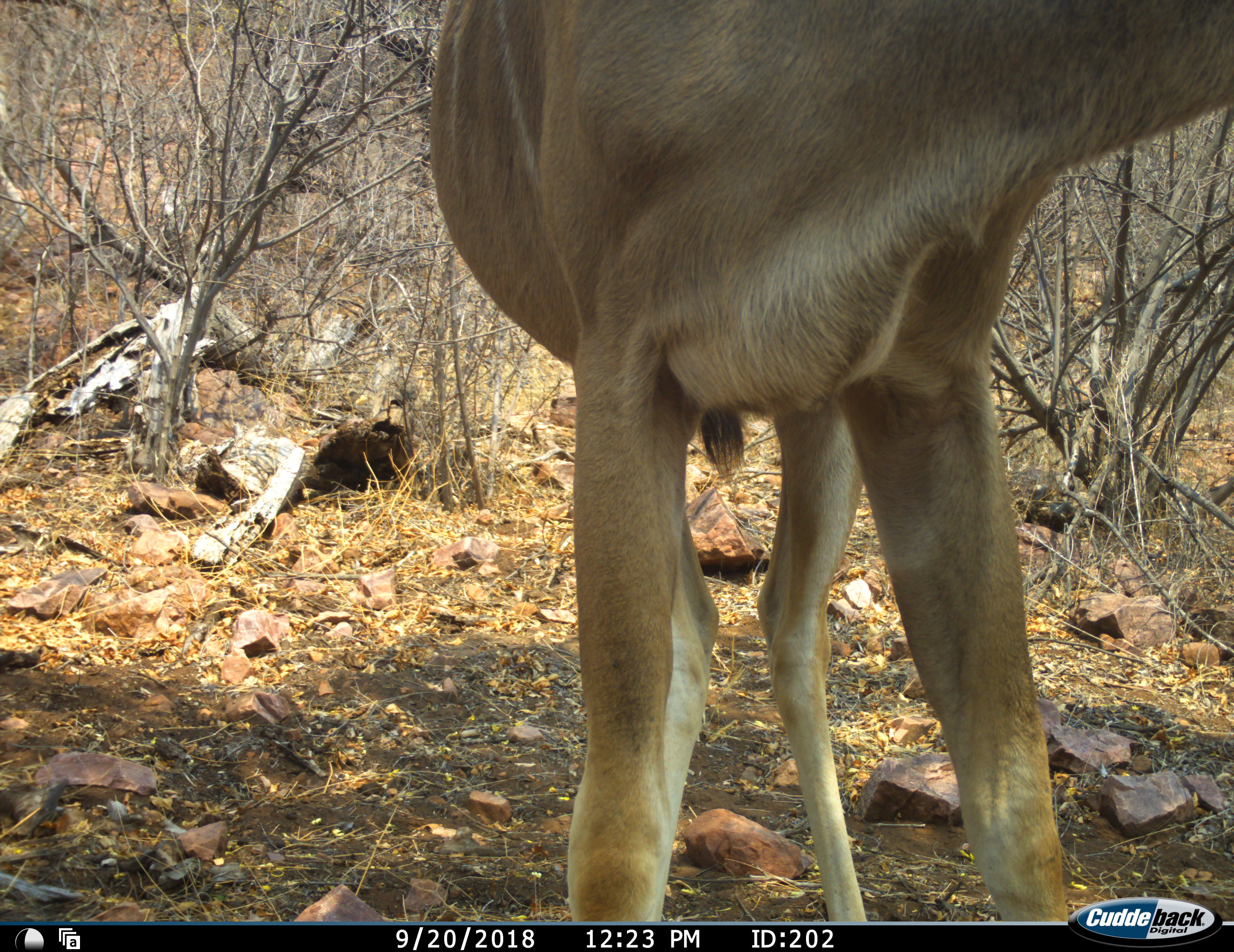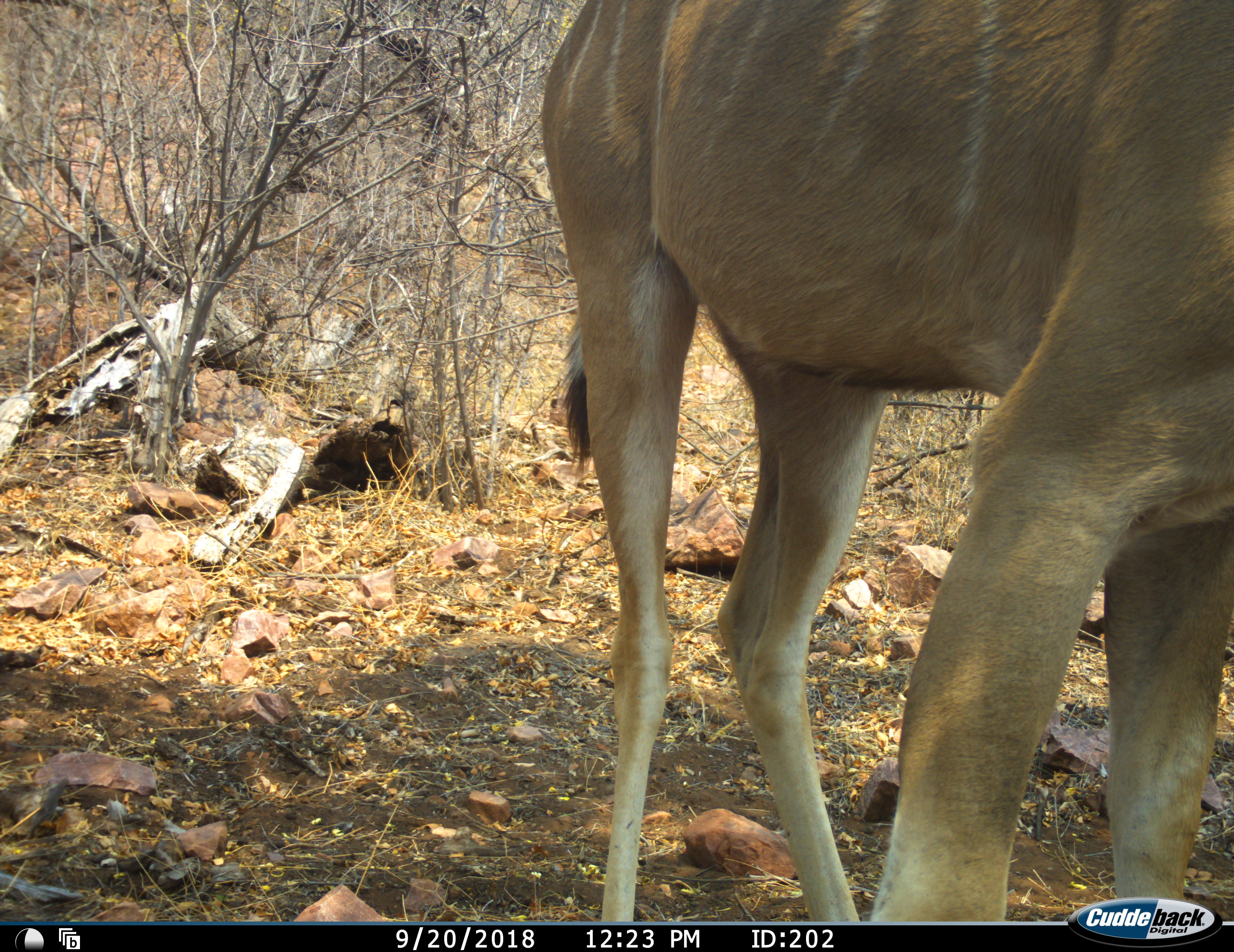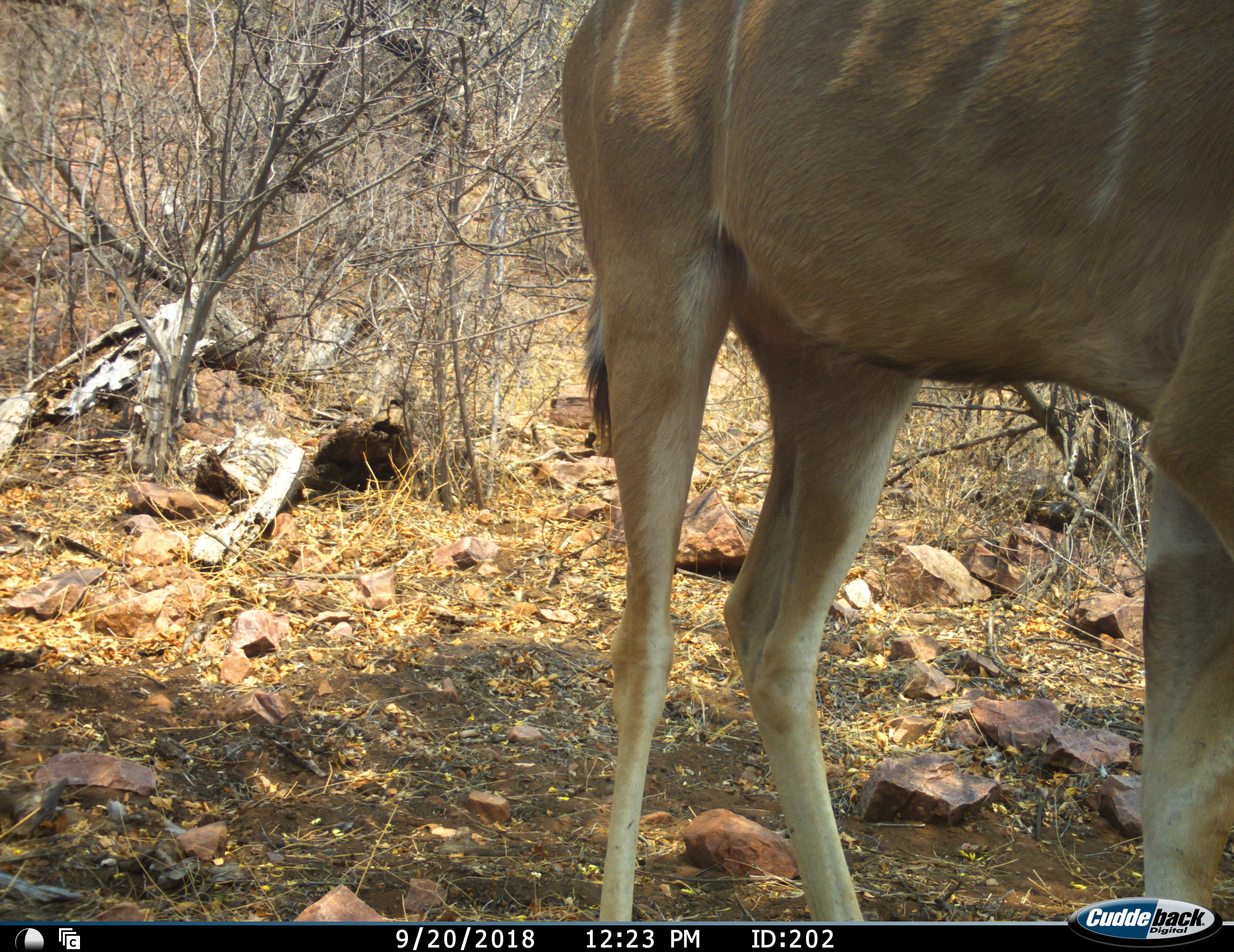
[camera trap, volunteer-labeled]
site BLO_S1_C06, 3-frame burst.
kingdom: Animalia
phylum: Chordata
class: Mammalia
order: Artiodactyla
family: Bovidae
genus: Tragelaphus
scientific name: Tragelaphus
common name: kudu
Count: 1.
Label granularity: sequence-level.